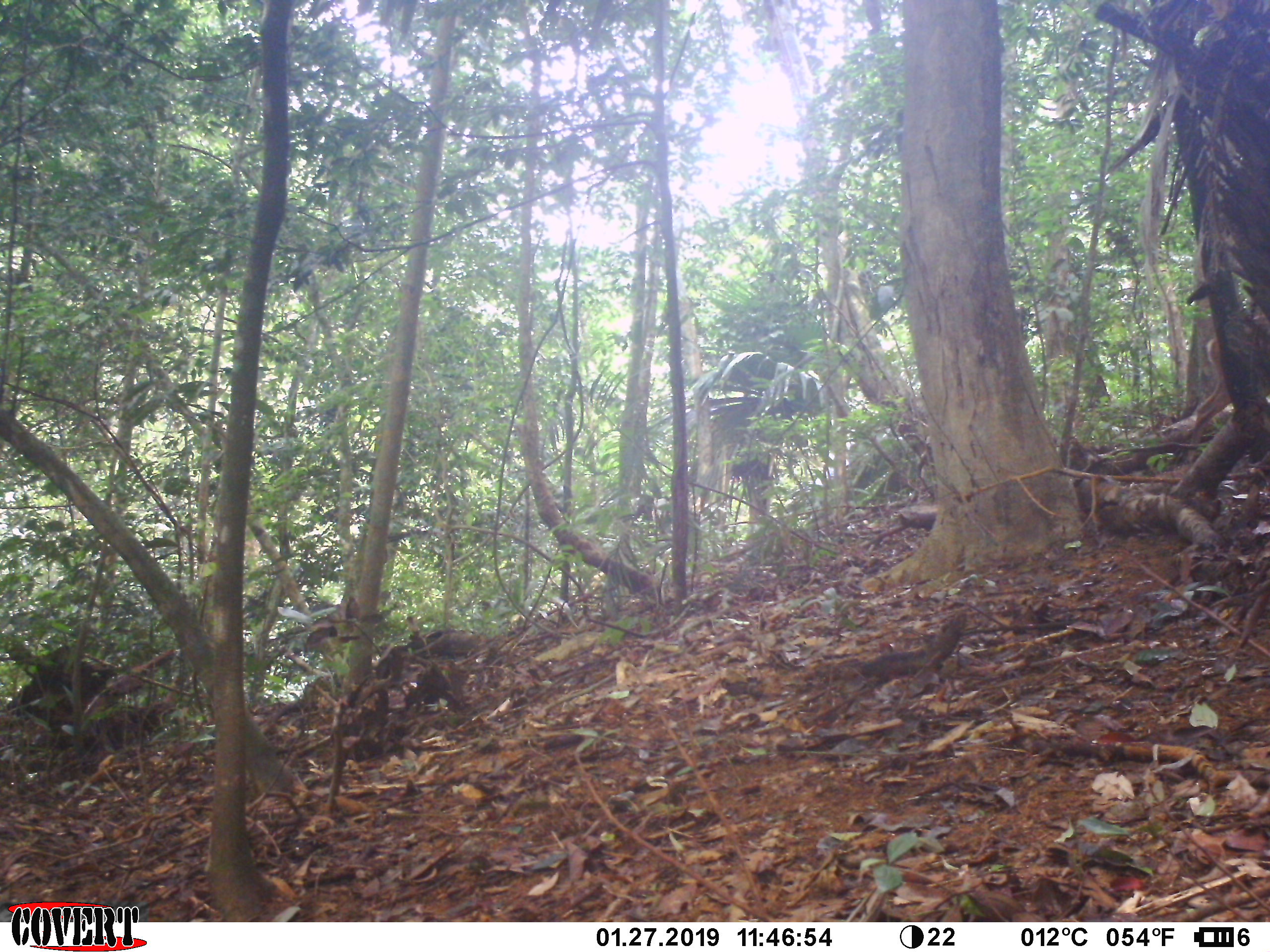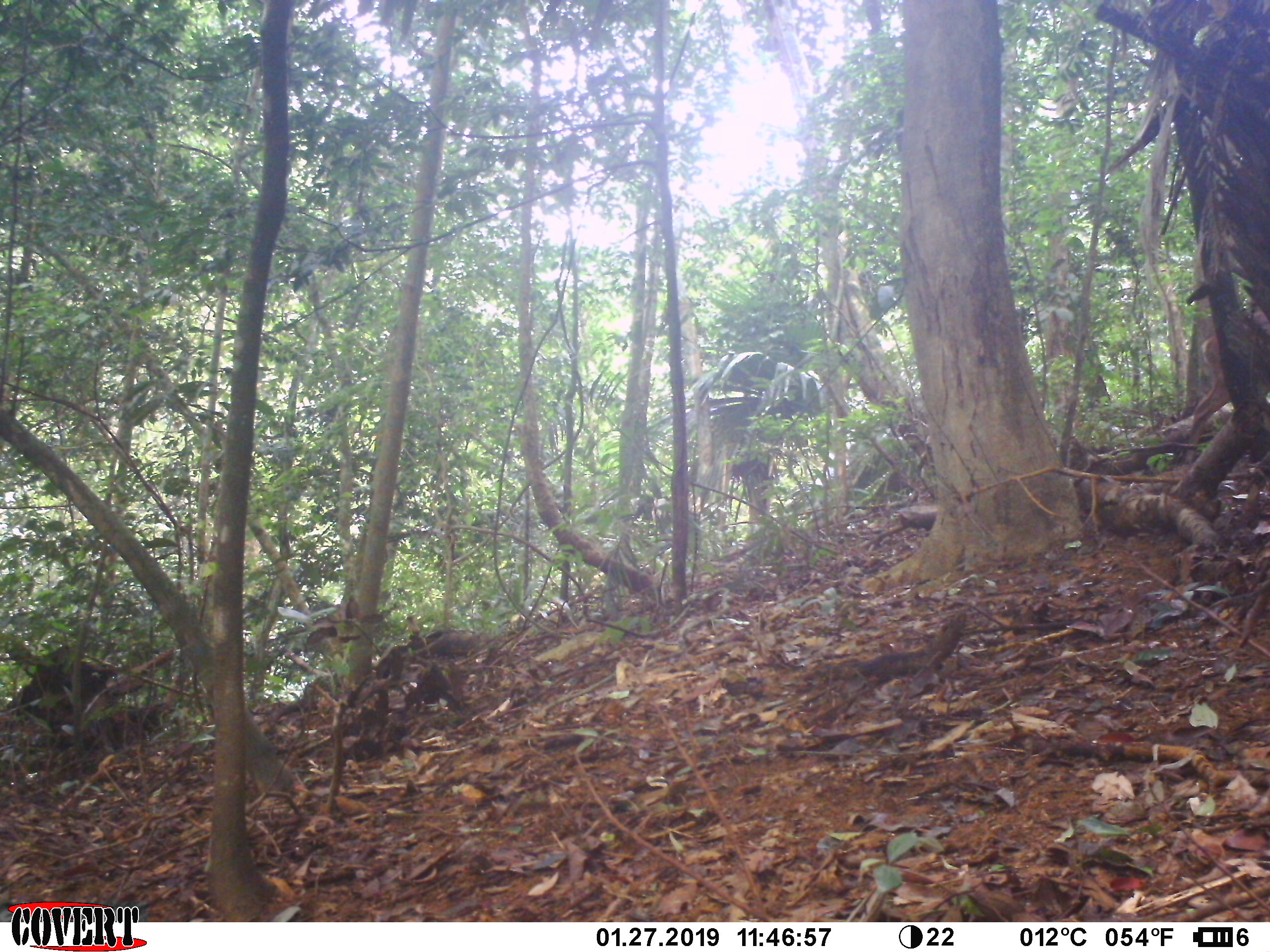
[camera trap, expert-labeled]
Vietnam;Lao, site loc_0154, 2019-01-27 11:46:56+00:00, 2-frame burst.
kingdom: Animalia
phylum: Chordata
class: Mammalia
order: Artiodactyla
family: Cervidae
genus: Muntiacus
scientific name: Muntiacus vuquangensis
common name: large-antlered muntjac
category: large antlered muntjac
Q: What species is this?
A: Large antlered muntjac (large-antlered muntjac) (Muntiacus vuquangensis).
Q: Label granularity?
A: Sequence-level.